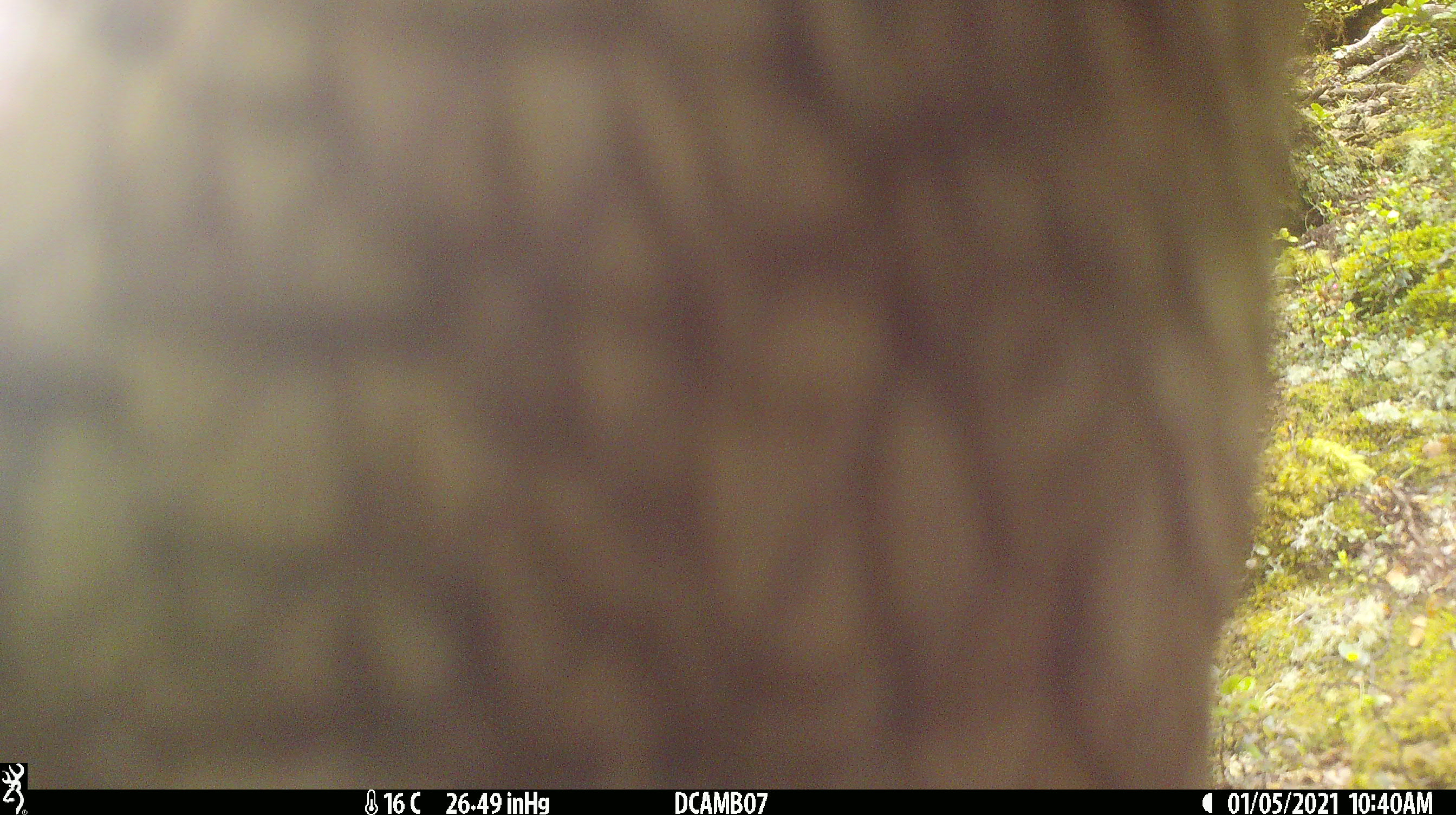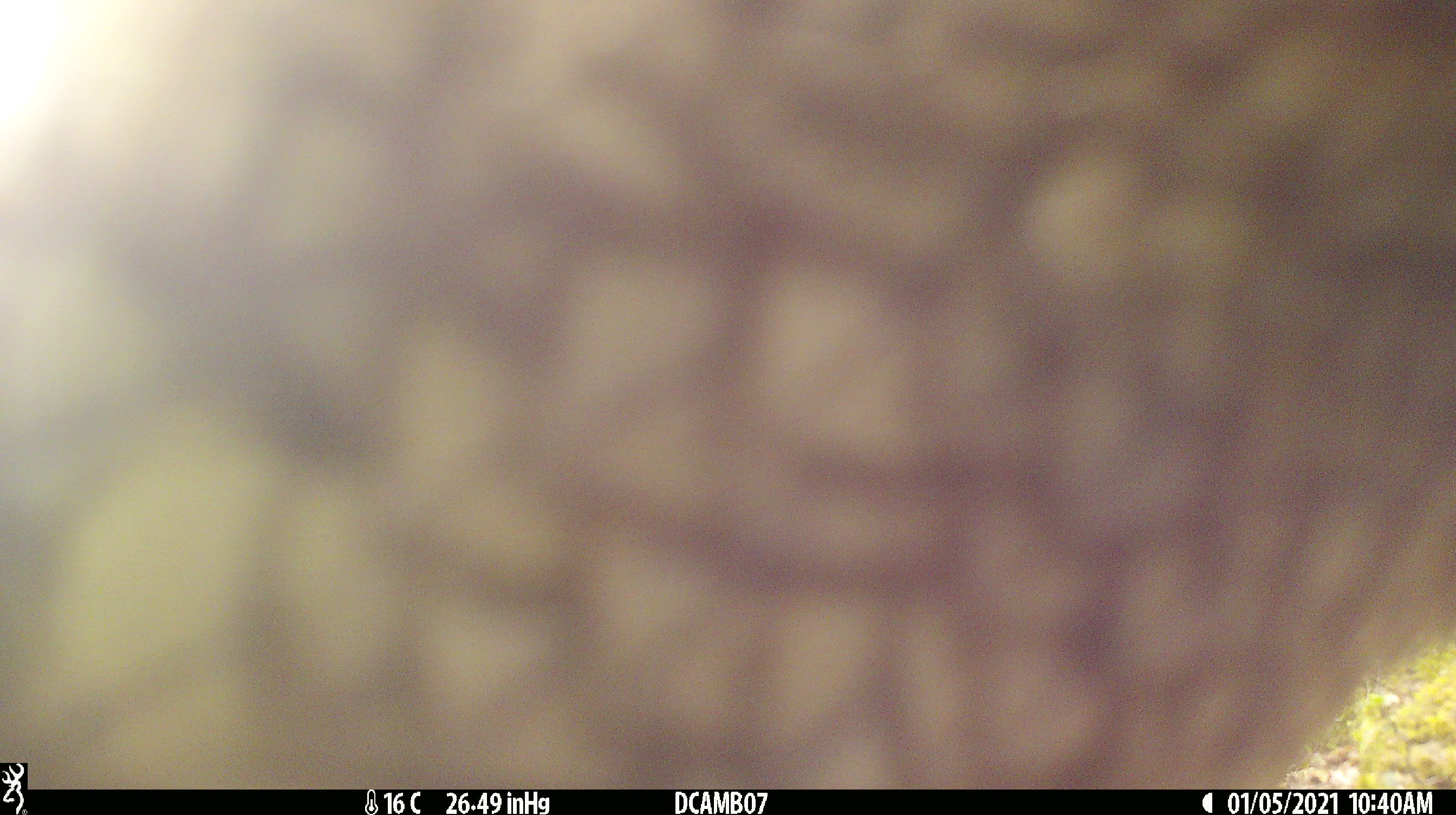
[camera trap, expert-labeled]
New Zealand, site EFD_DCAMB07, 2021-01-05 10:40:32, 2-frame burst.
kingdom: Animalia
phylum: Chordata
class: Aves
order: Psittaciformes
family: Strigopidae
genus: Nestor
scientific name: Nestor notabilis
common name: kea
Kea (Nestor notabilis).